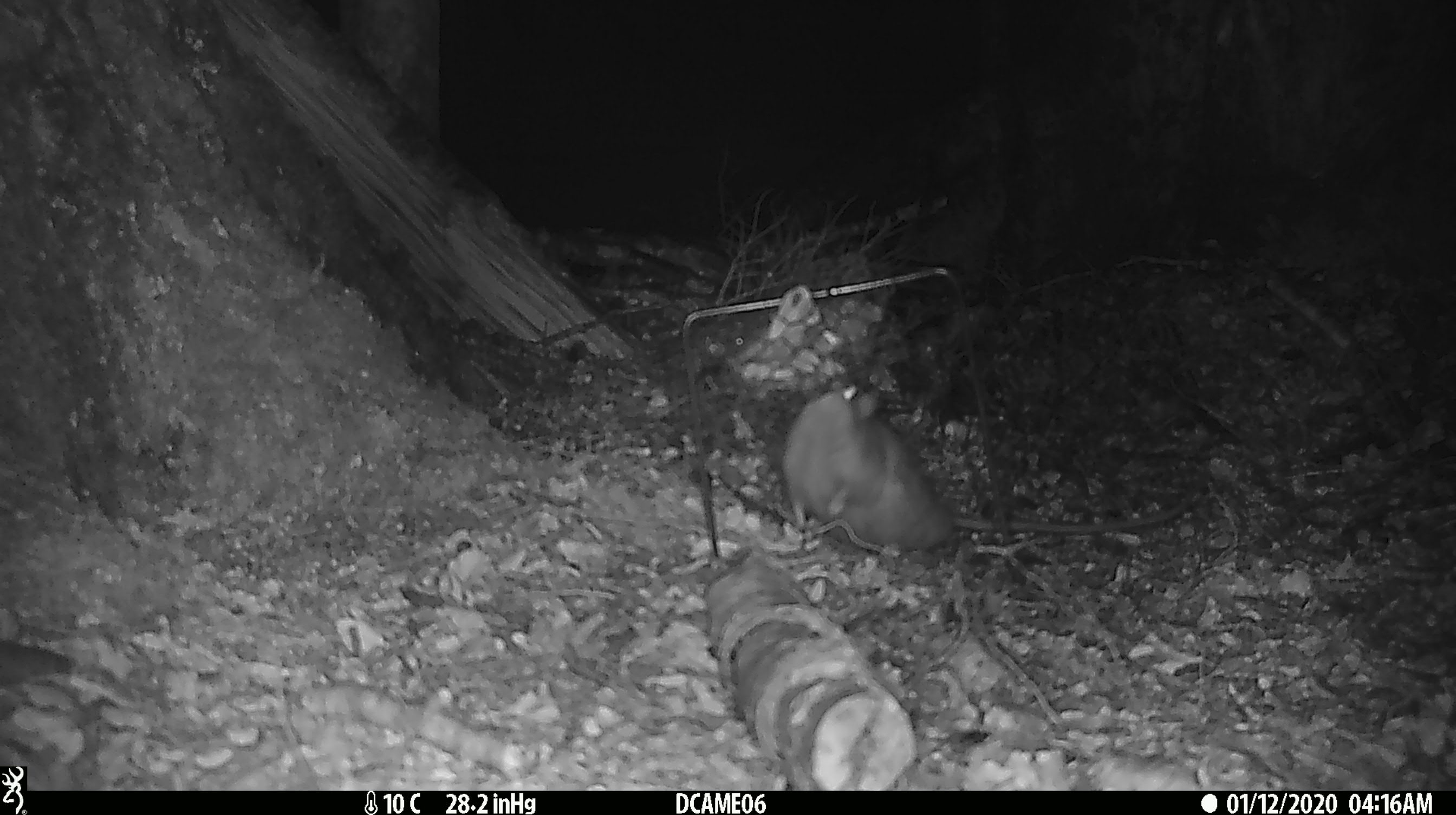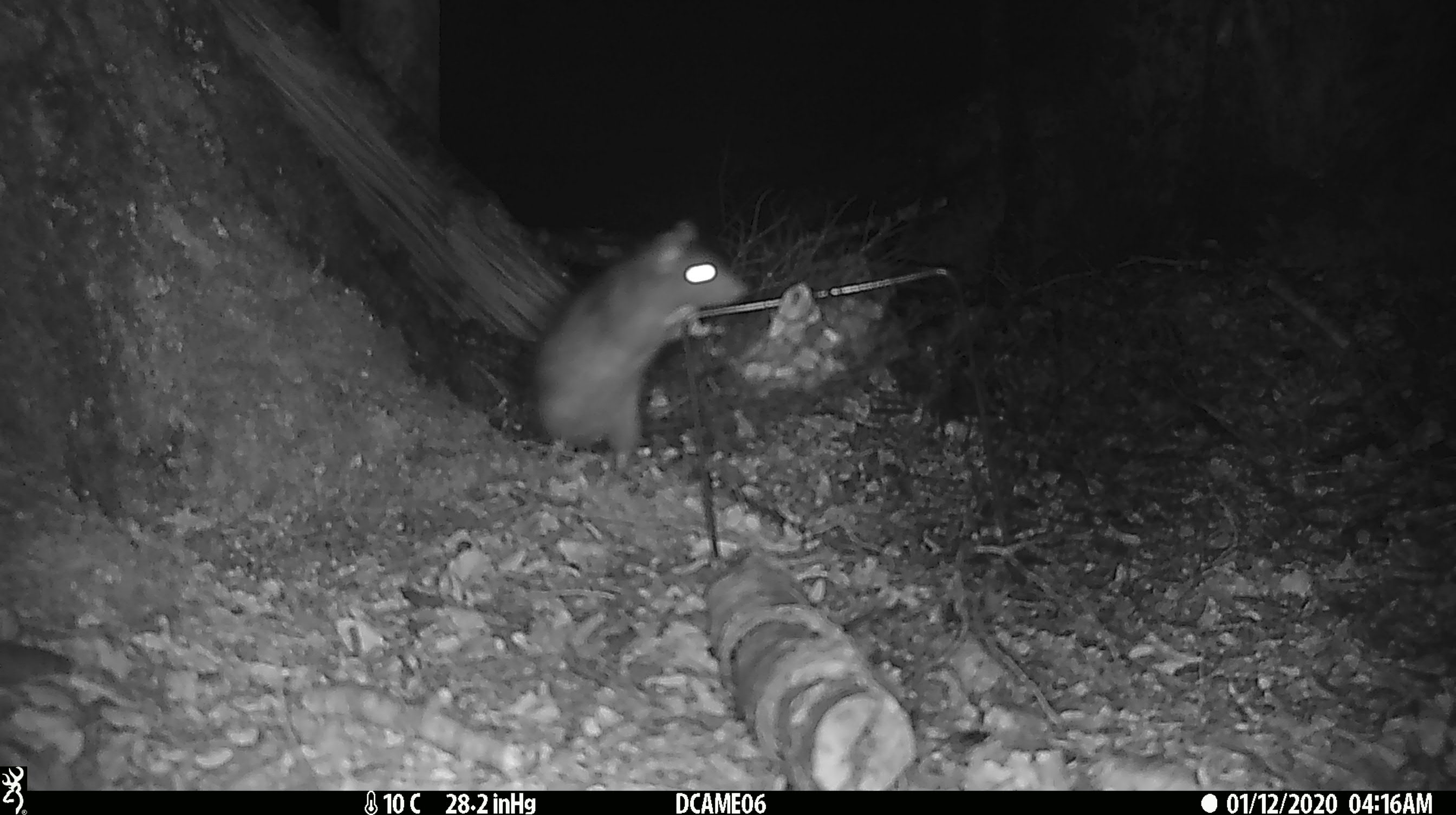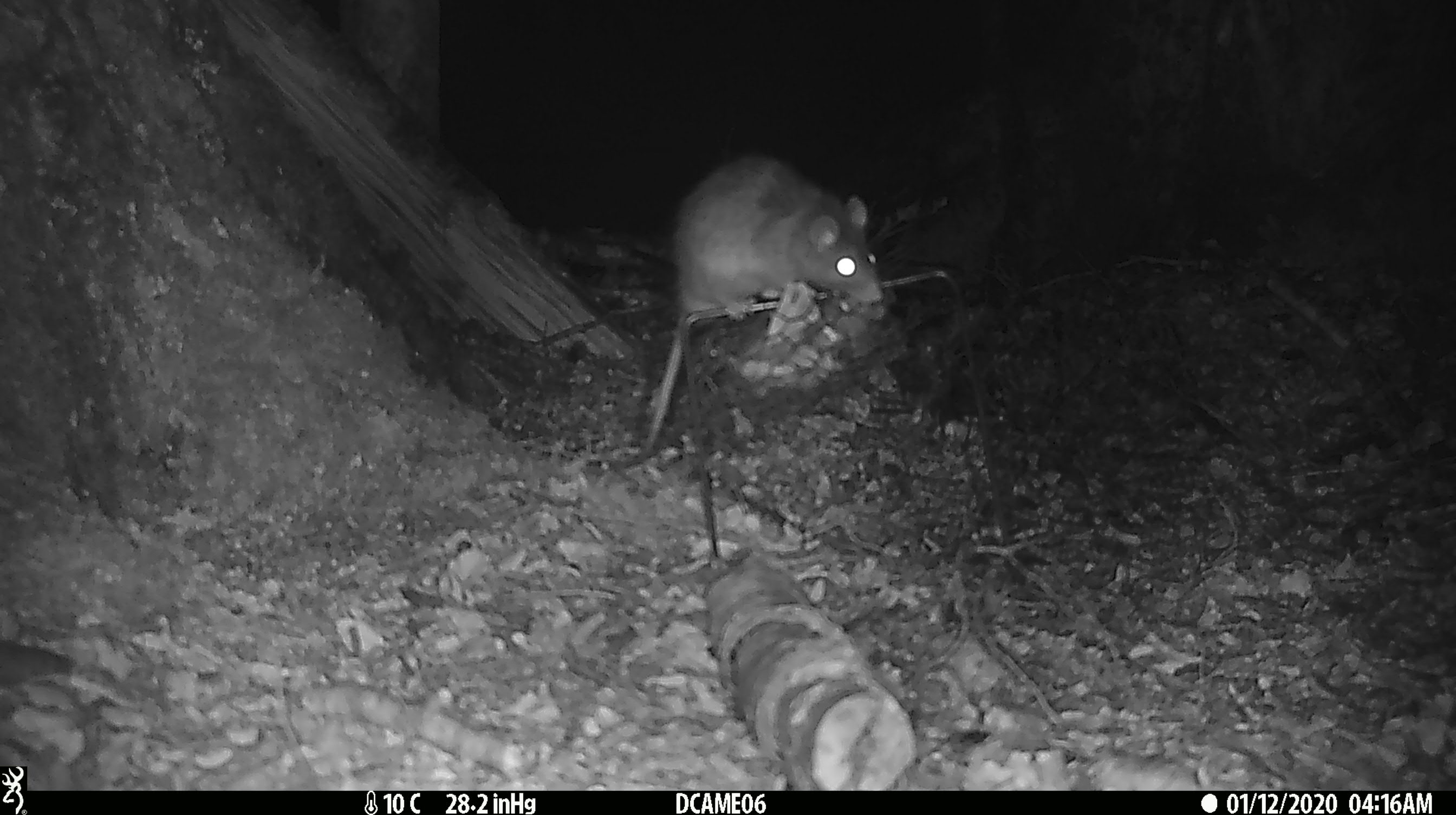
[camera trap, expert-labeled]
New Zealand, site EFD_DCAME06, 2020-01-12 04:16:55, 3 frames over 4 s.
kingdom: Animalia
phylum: Chordata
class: Mammalia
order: Rodentia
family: Muridae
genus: Rattus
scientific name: Rattus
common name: rat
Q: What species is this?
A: Rat (Rattus).